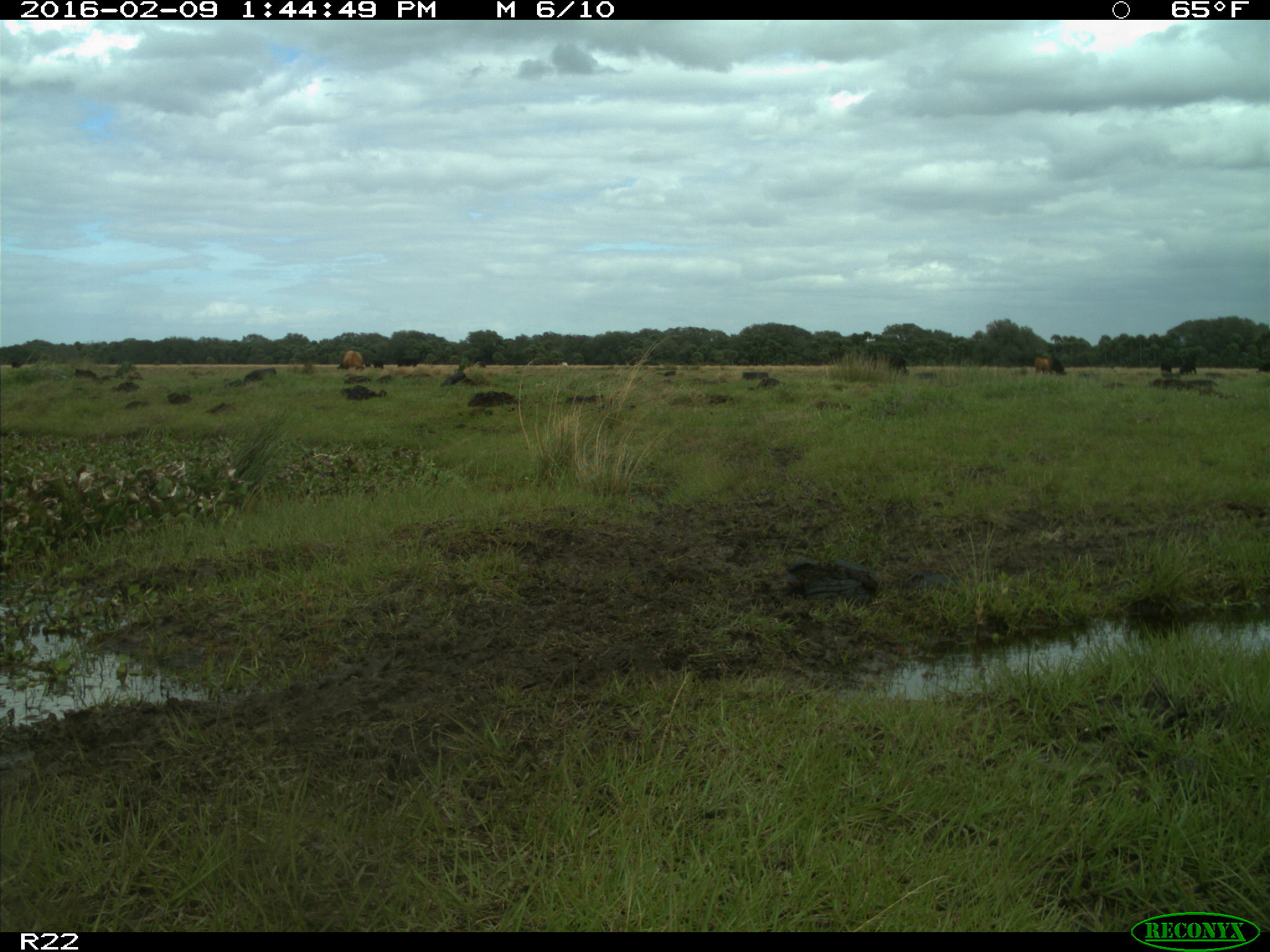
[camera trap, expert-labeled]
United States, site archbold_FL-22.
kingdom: Animalia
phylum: Chordata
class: Mammalia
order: Artiodactyla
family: Bovidae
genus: Bos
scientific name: Bos taurus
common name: domestic cow